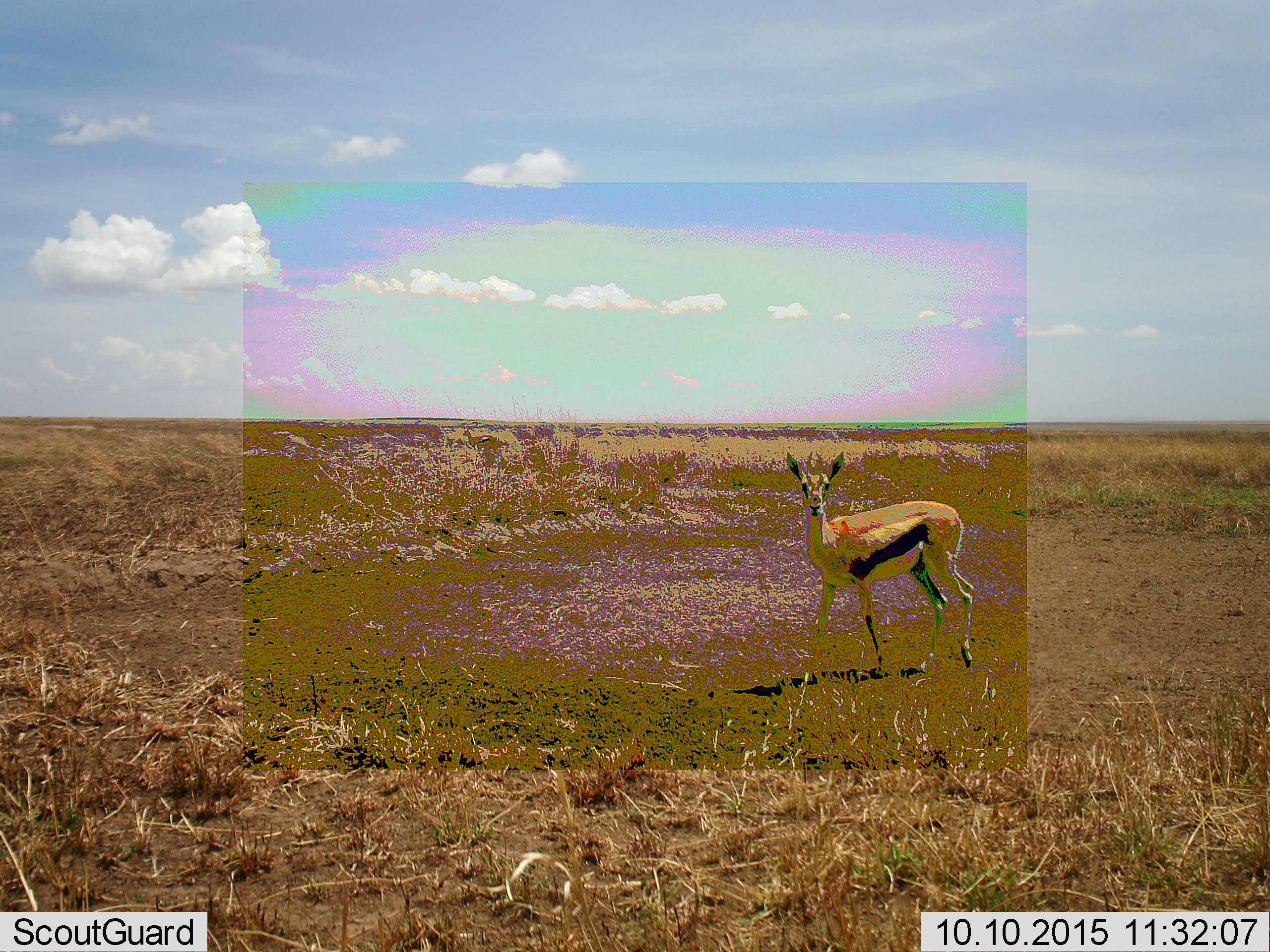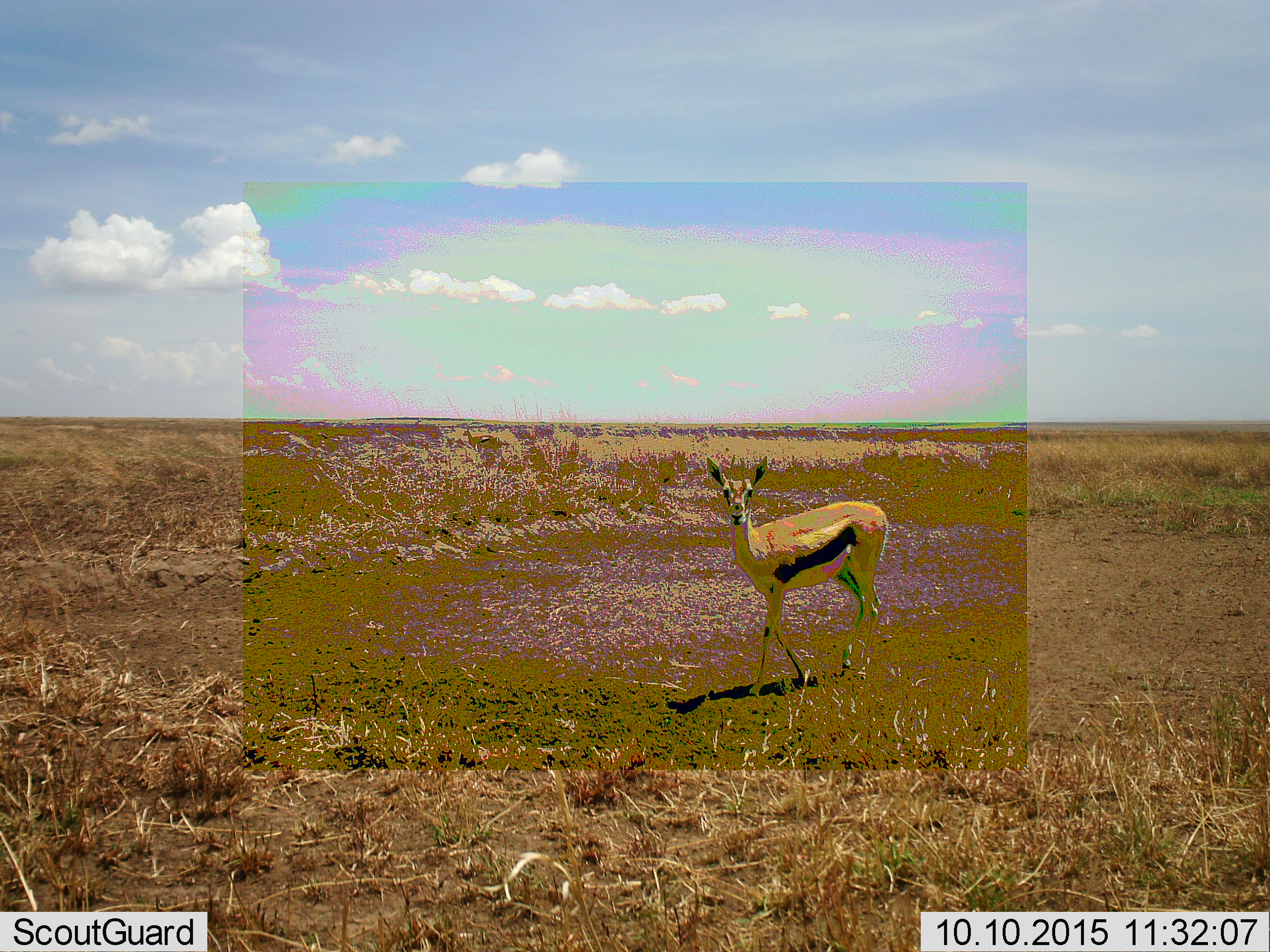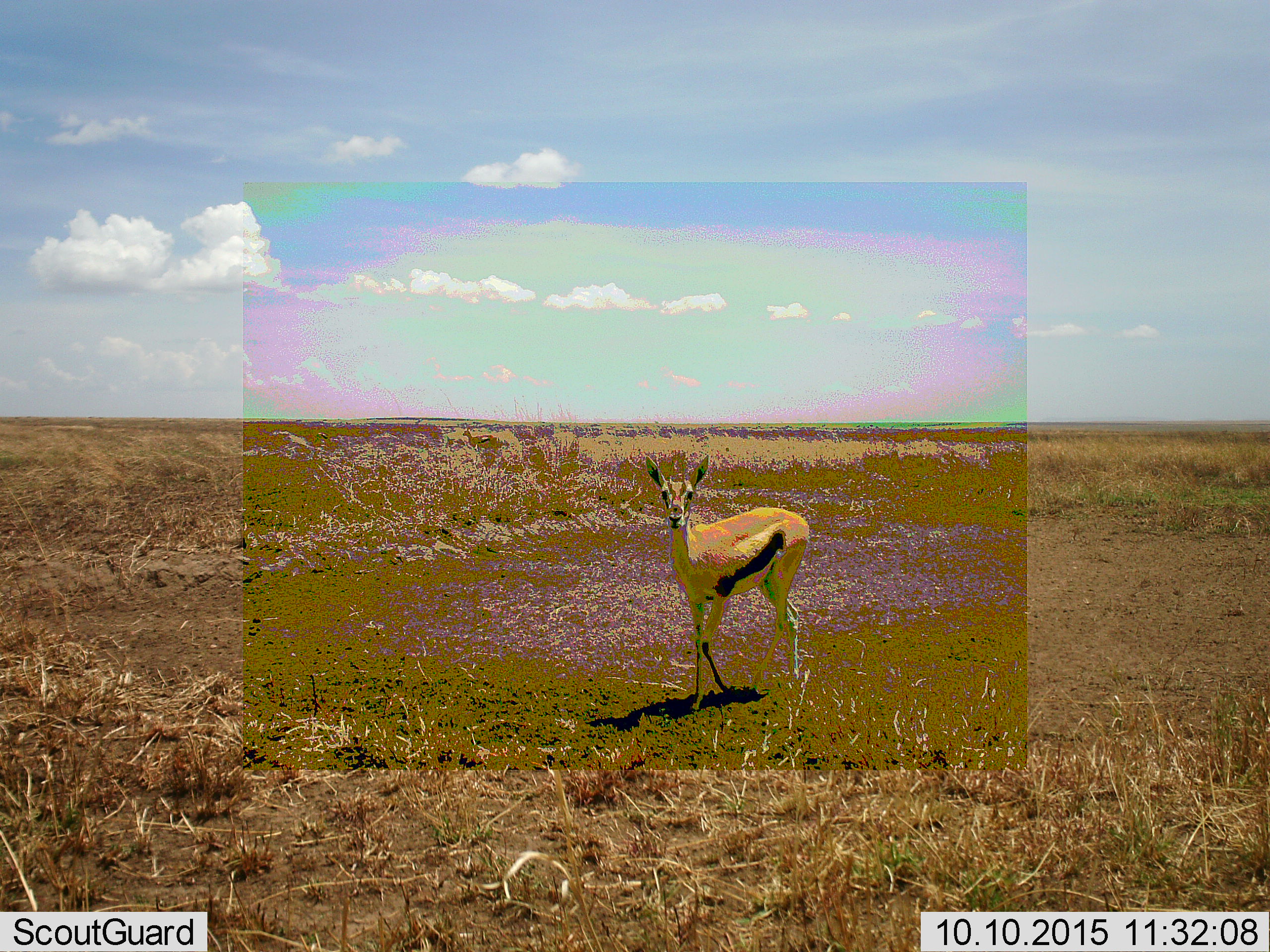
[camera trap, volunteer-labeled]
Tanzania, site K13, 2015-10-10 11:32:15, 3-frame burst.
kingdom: Animalia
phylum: Chordata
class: Mammalia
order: Artiodactyla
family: Bovidae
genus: Eudorcas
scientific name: Eudorcas thomsonii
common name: thomson's gazelle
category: gazellethomsons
Gazellethomsons (thomson's gazelle) (Eudorcas thomsonii), count 1. Behavior (volunteer vote fractions): standing 20%, resting 0%, moving 80%, interacting 0%. Young present (vote fraction): 0%. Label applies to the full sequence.